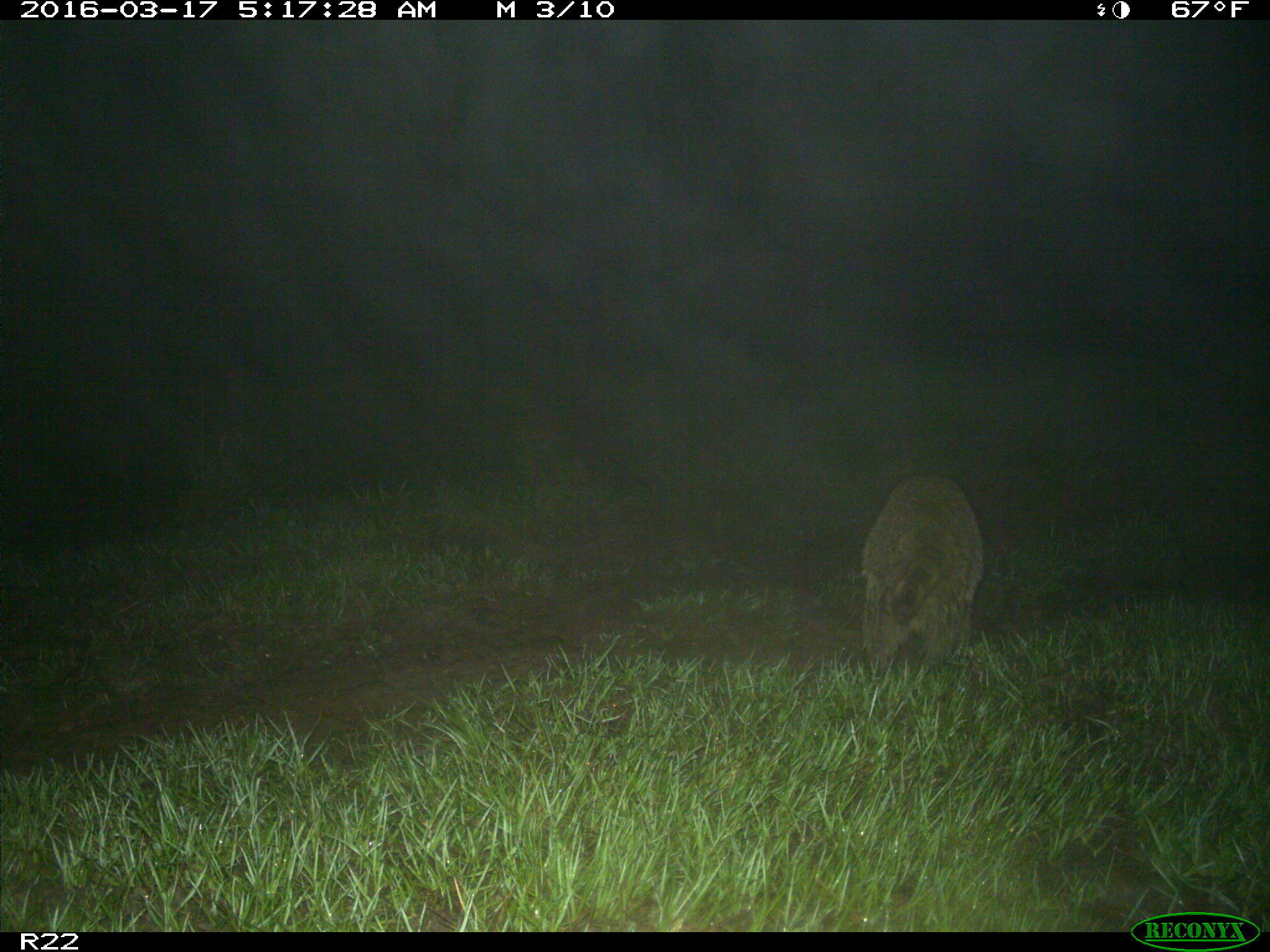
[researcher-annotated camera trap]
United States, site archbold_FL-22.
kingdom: Animalia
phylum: Chordata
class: Mammalia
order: Carnivora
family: Procyonidae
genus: Procyon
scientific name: Procyon lotor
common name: common raccoon